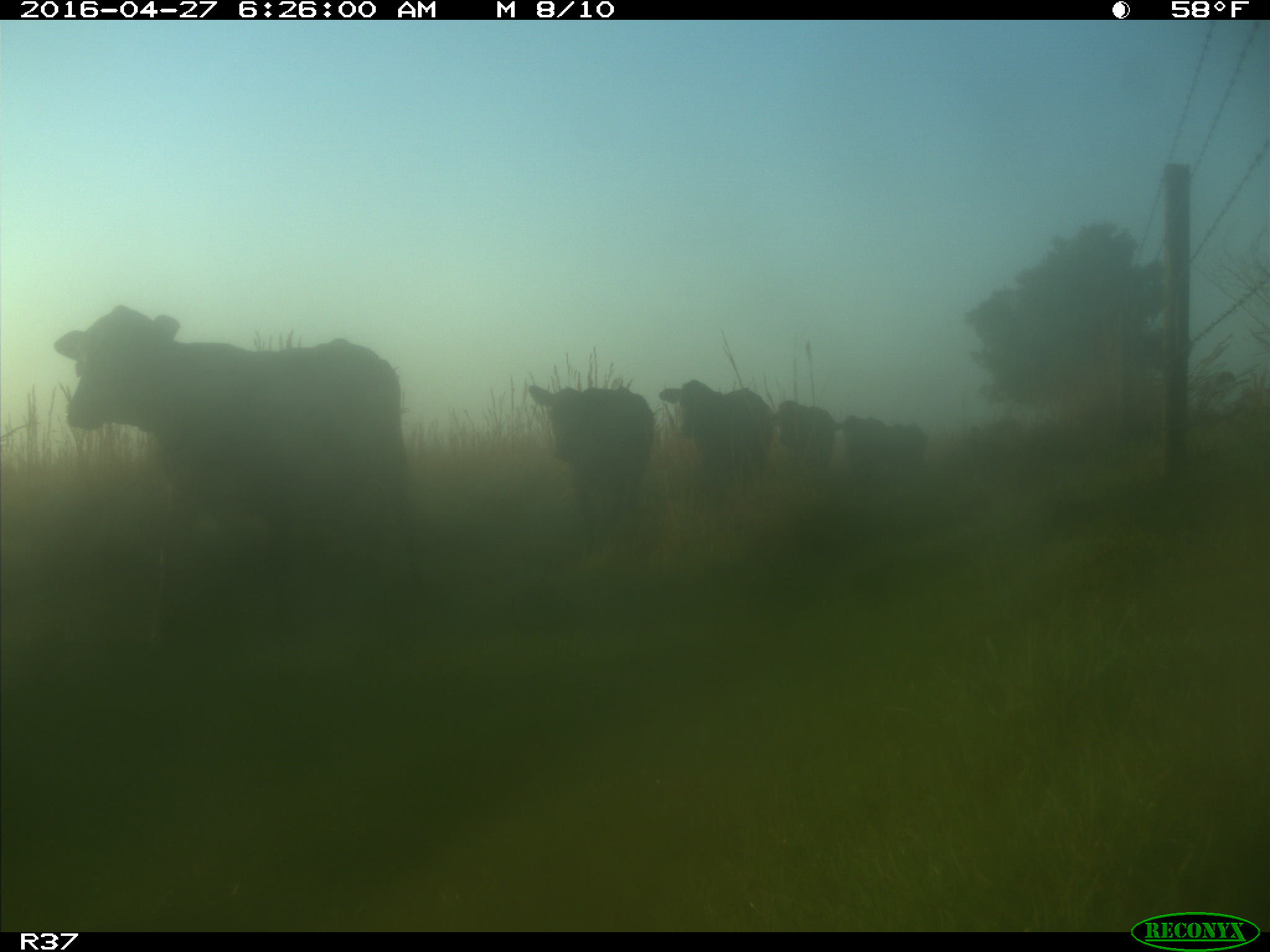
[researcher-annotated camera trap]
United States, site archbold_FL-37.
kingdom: Animalia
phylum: Chordata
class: Mammalia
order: Artiodactyla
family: Bovidae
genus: Bos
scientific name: Bos taurus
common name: domestic cow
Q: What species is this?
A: Bos taurus (domestic cow).